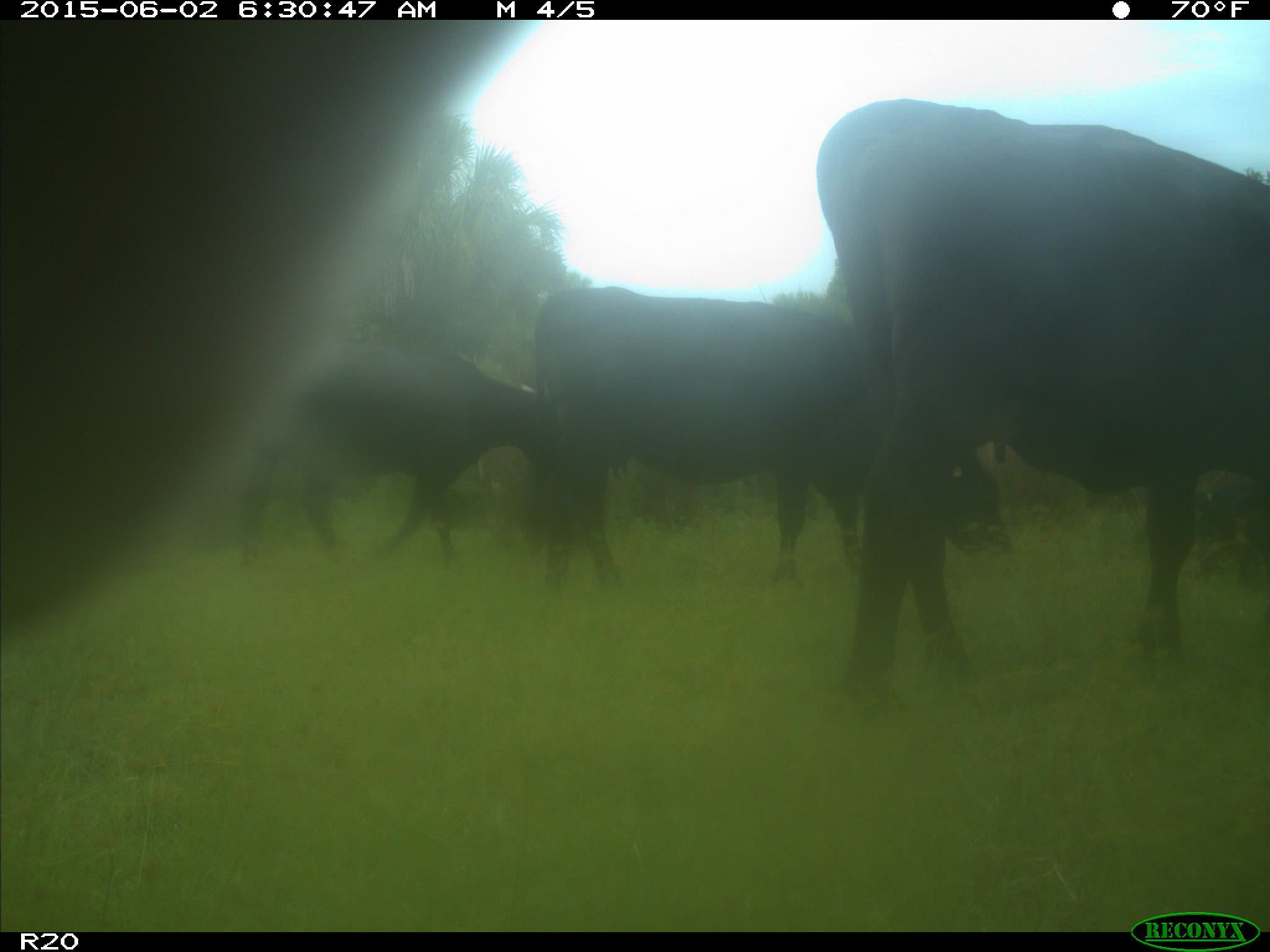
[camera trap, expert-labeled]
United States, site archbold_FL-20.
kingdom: Animalia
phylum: Chordata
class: Mammalia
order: Artiodactyla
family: Bovidae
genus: Bos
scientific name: Bos taurus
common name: domestic cow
Bos taurus (domestic cow).